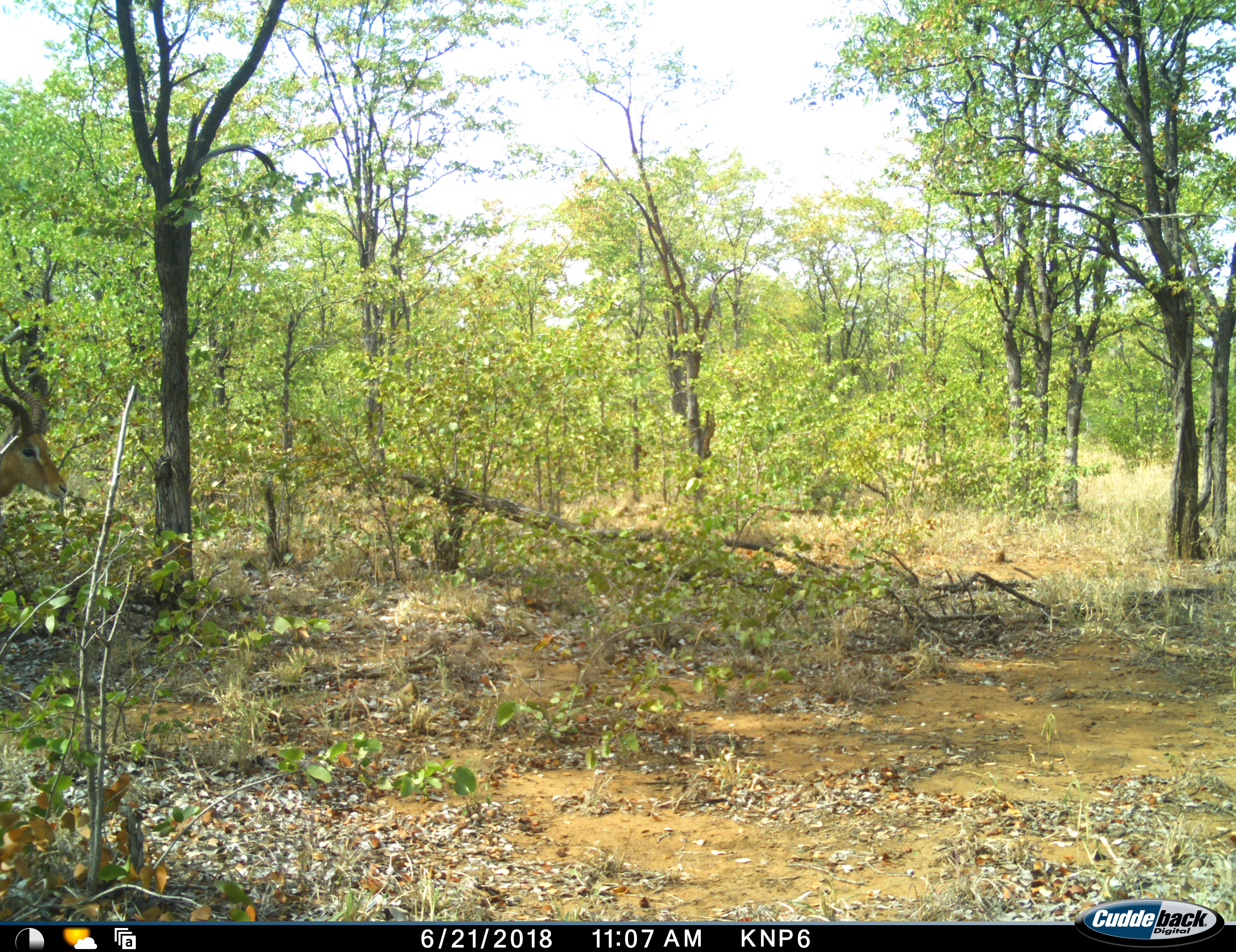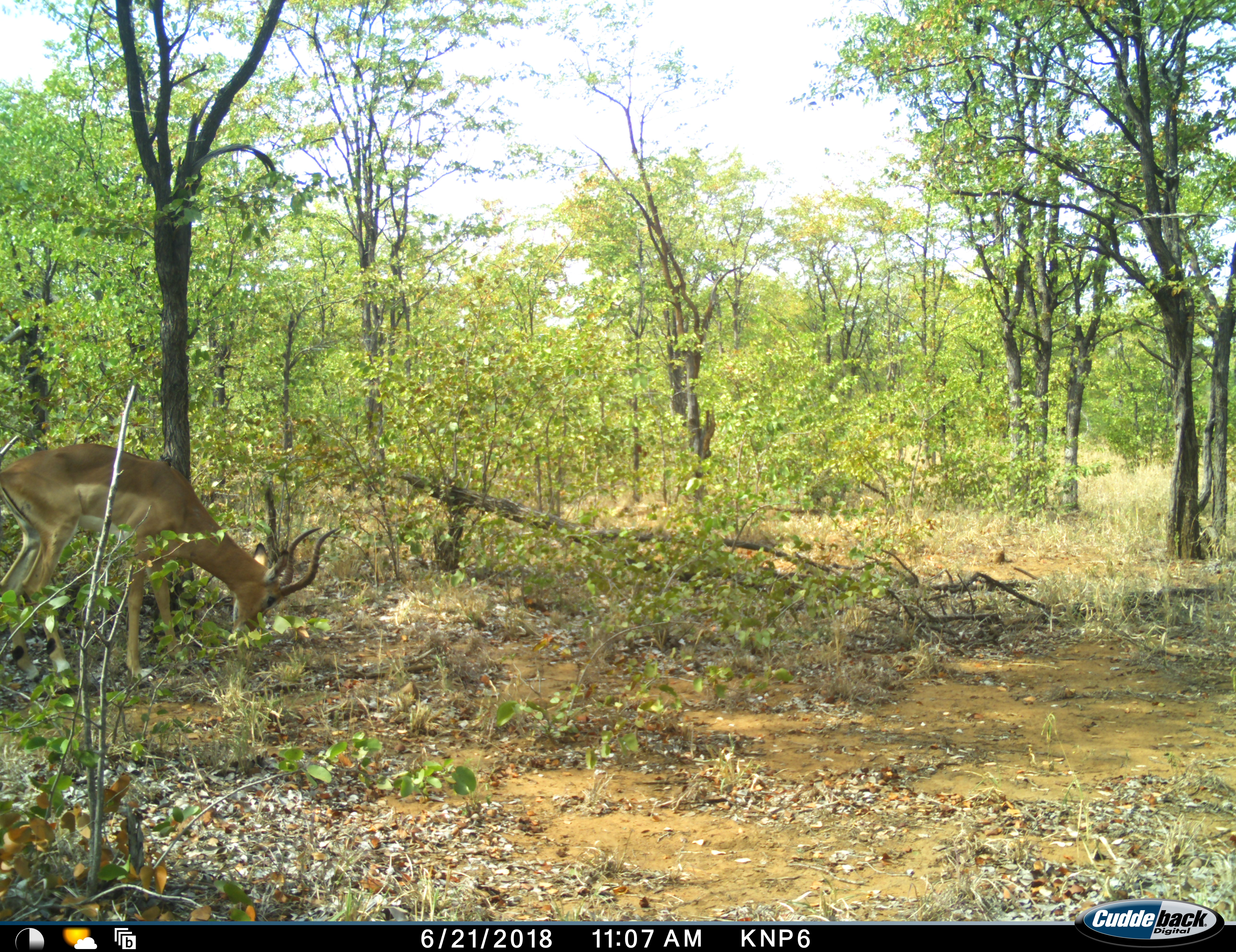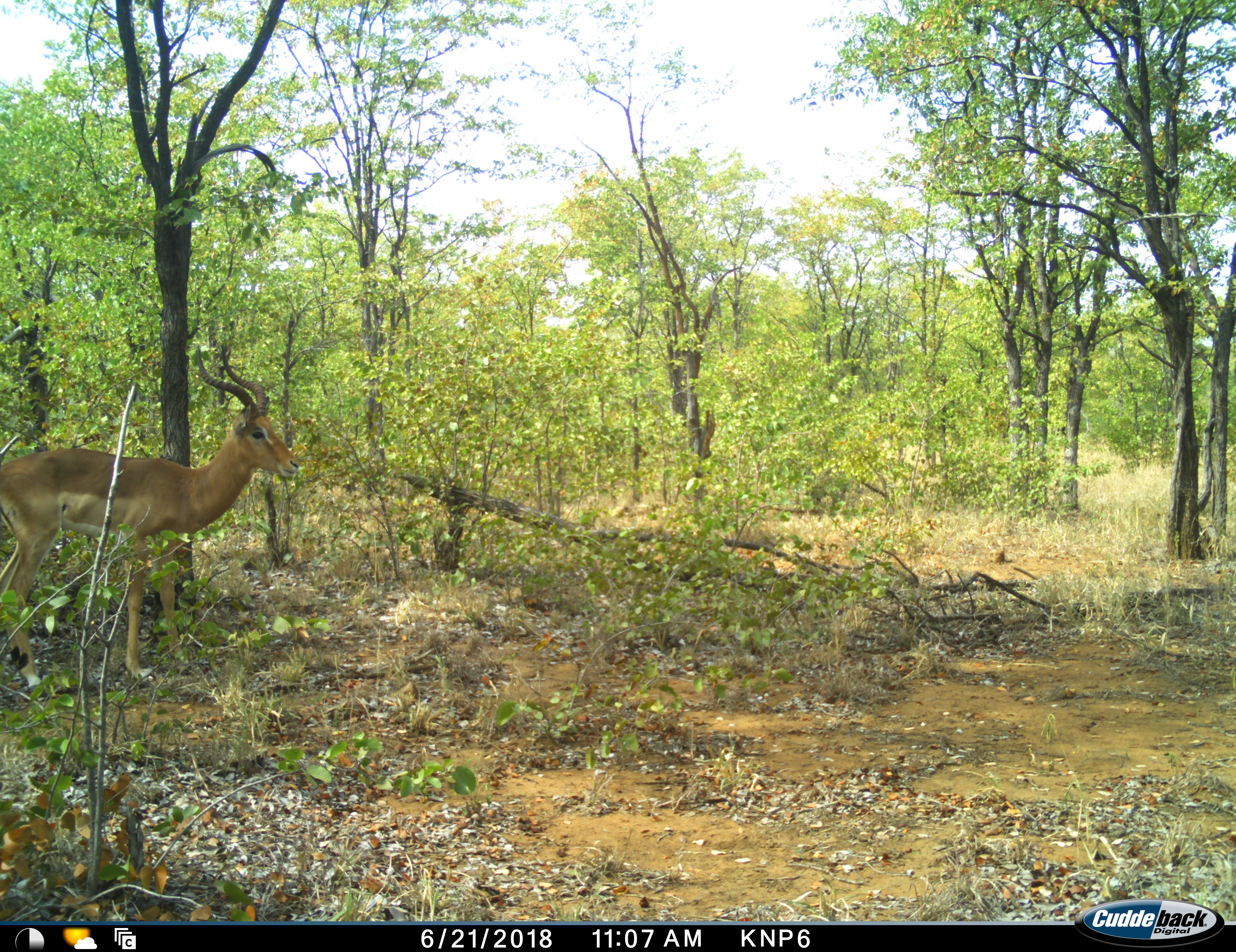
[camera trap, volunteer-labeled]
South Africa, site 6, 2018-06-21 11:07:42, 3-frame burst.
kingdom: Animalia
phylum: Chordata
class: Mammalia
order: Artiodactyla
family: Bovidae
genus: Aepyceros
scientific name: Aepyceros melampus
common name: impala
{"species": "impala (Aepyceros melampus)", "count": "1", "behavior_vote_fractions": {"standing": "20%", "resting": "0%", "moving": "50%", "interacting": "0%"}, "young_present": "0%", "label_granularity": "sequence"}